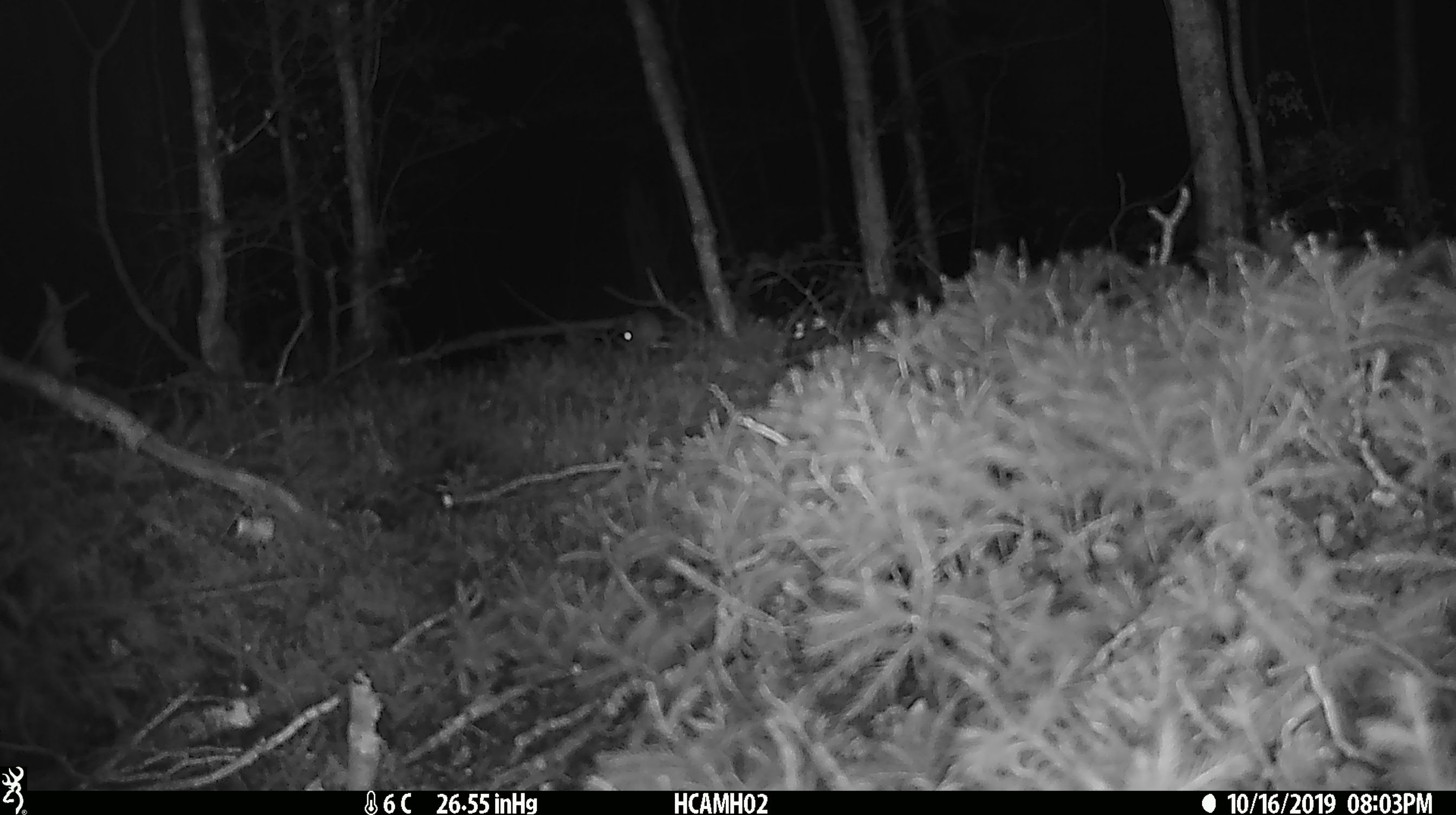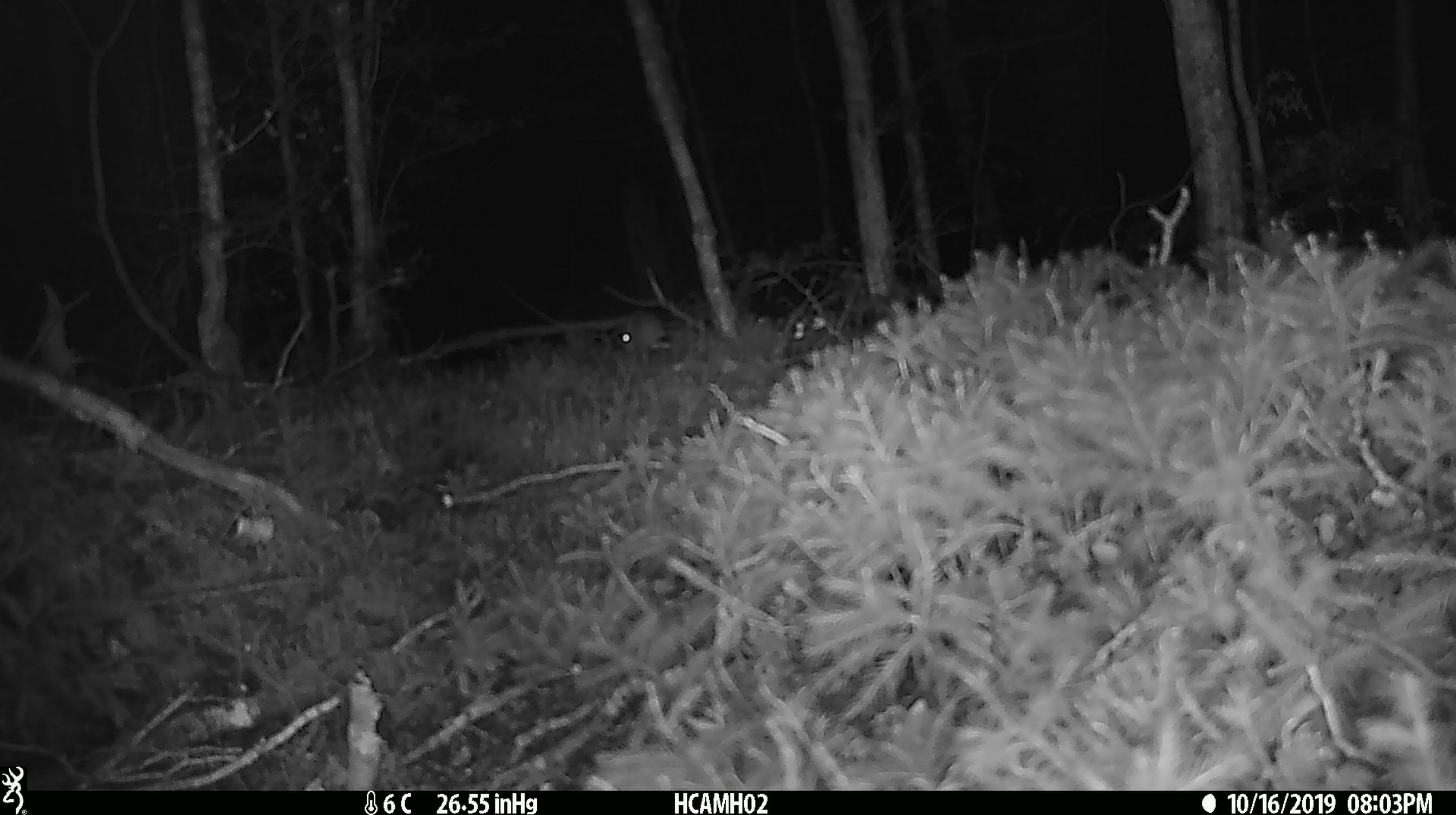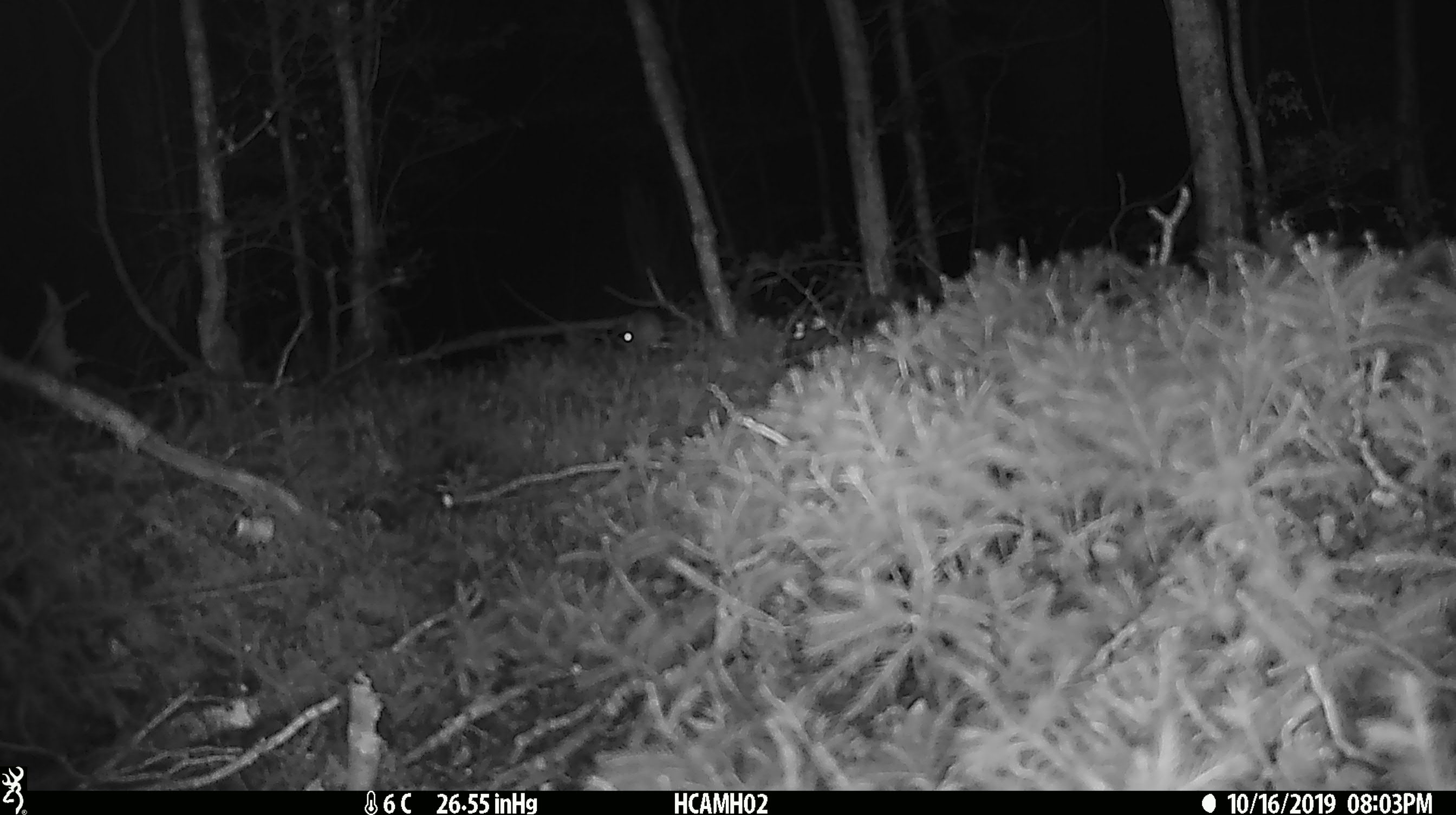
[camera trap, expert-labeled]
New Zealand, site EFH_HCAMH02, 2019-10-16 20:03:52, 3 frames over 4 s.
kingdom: Animalia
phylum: Chordata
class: Mammalia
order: Rodentia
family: Muridae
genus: Mus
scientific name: Mus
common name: mouse